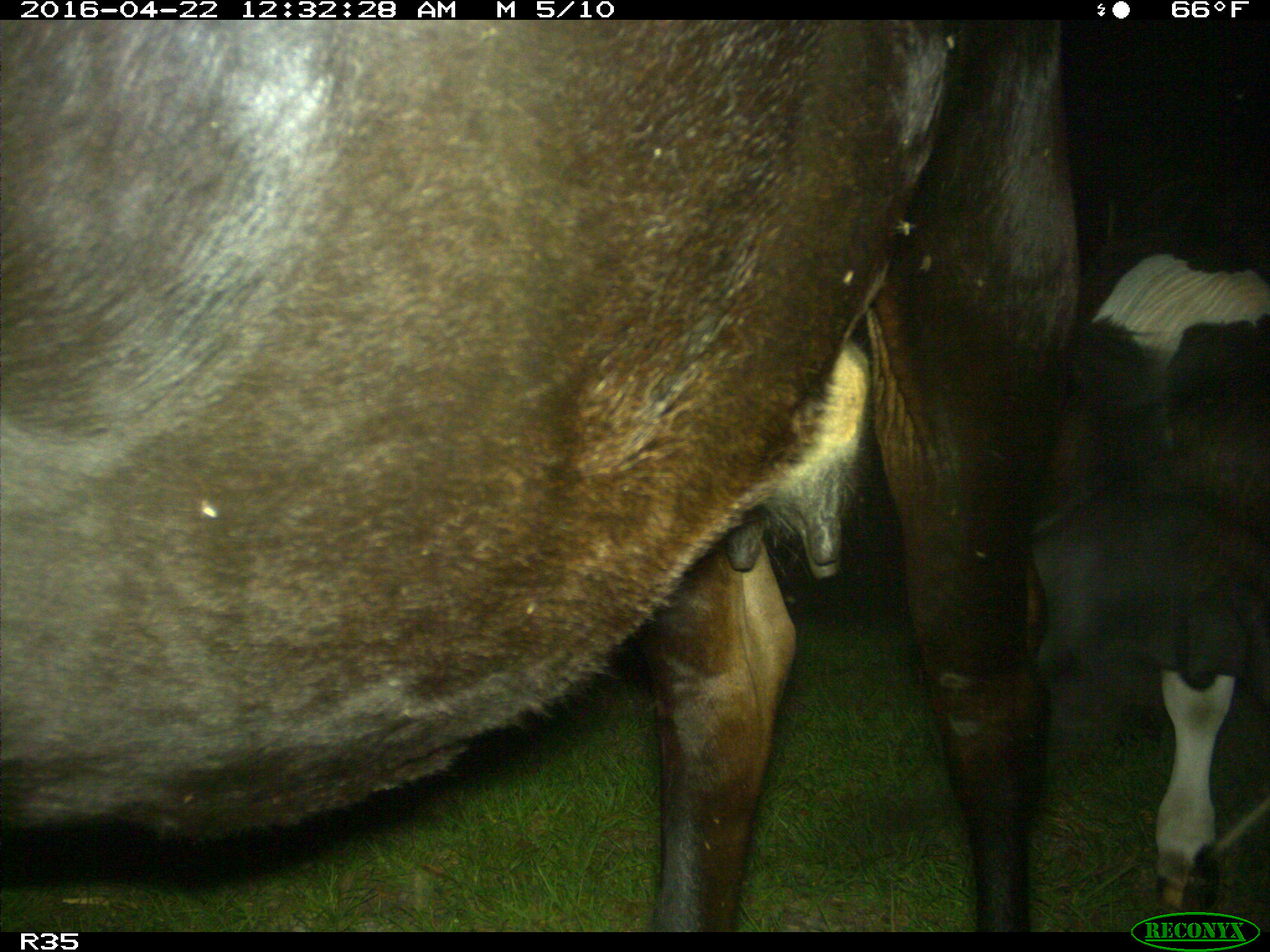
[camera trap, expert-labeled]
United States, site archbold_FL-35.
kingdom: Animalia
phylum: Chordata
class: Mammalia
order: Artiodactyla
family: Bovidae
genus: Bos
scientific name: Bos taurus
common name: domestic cow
Bos taurus (domestic cow).